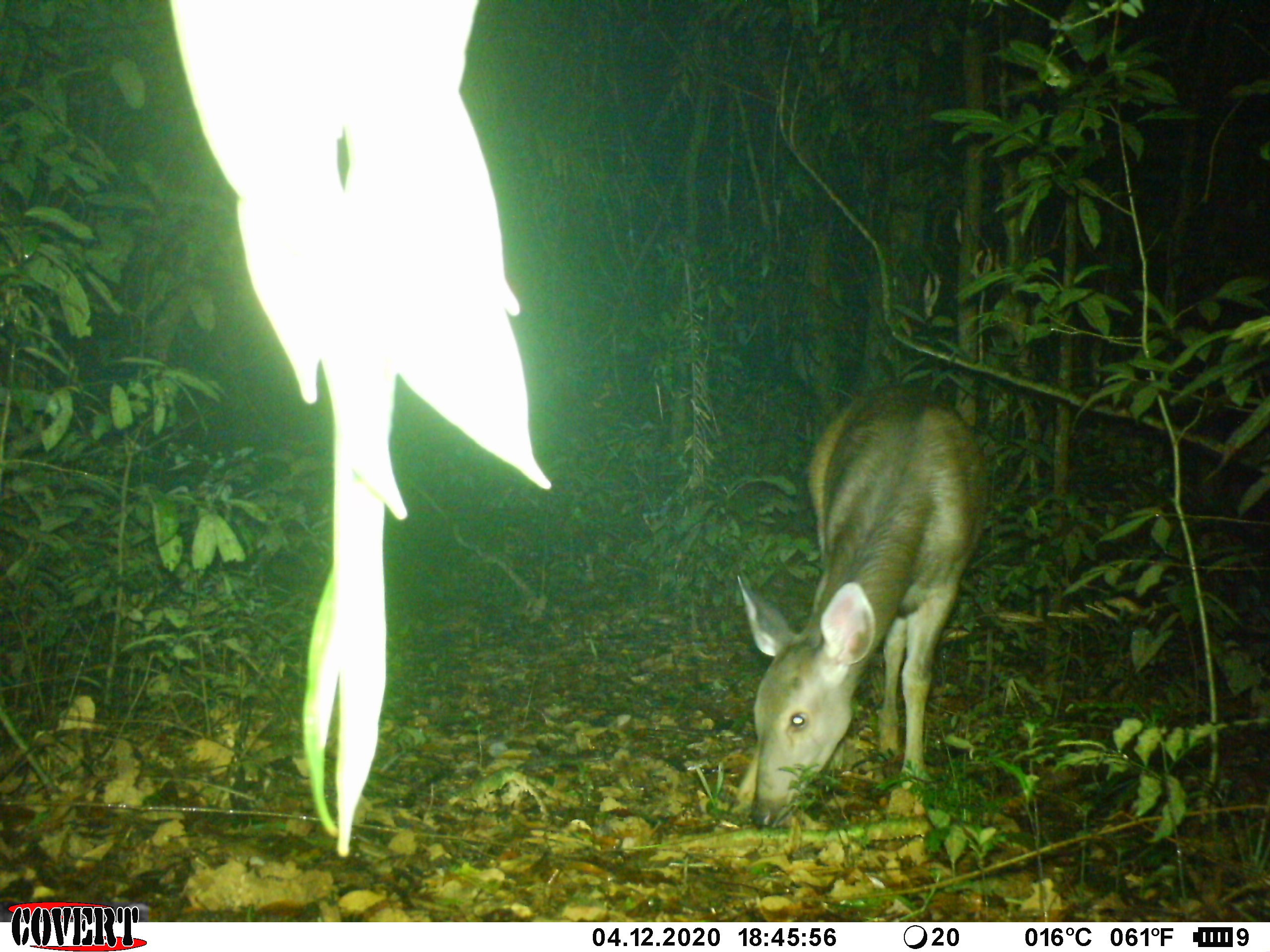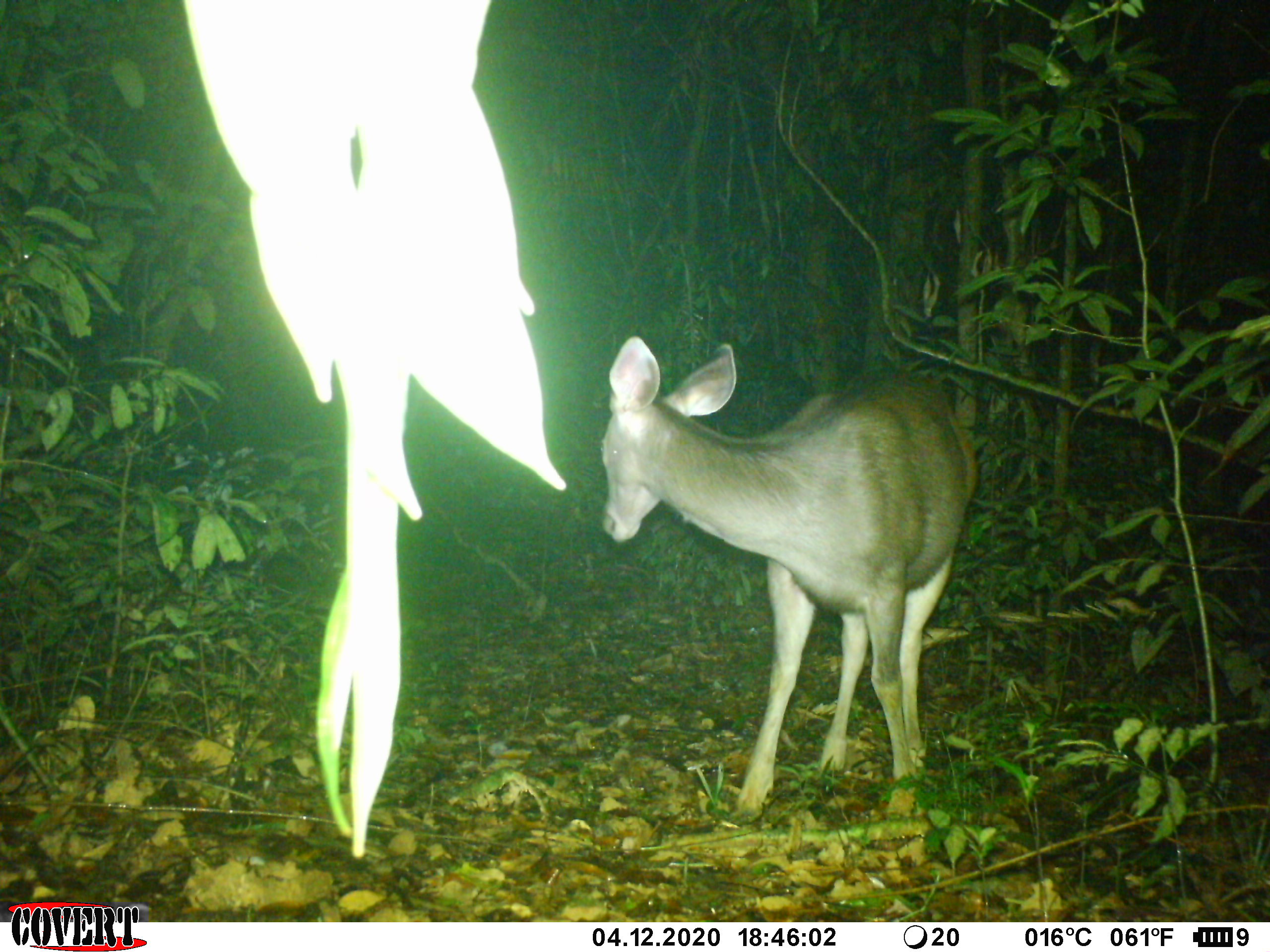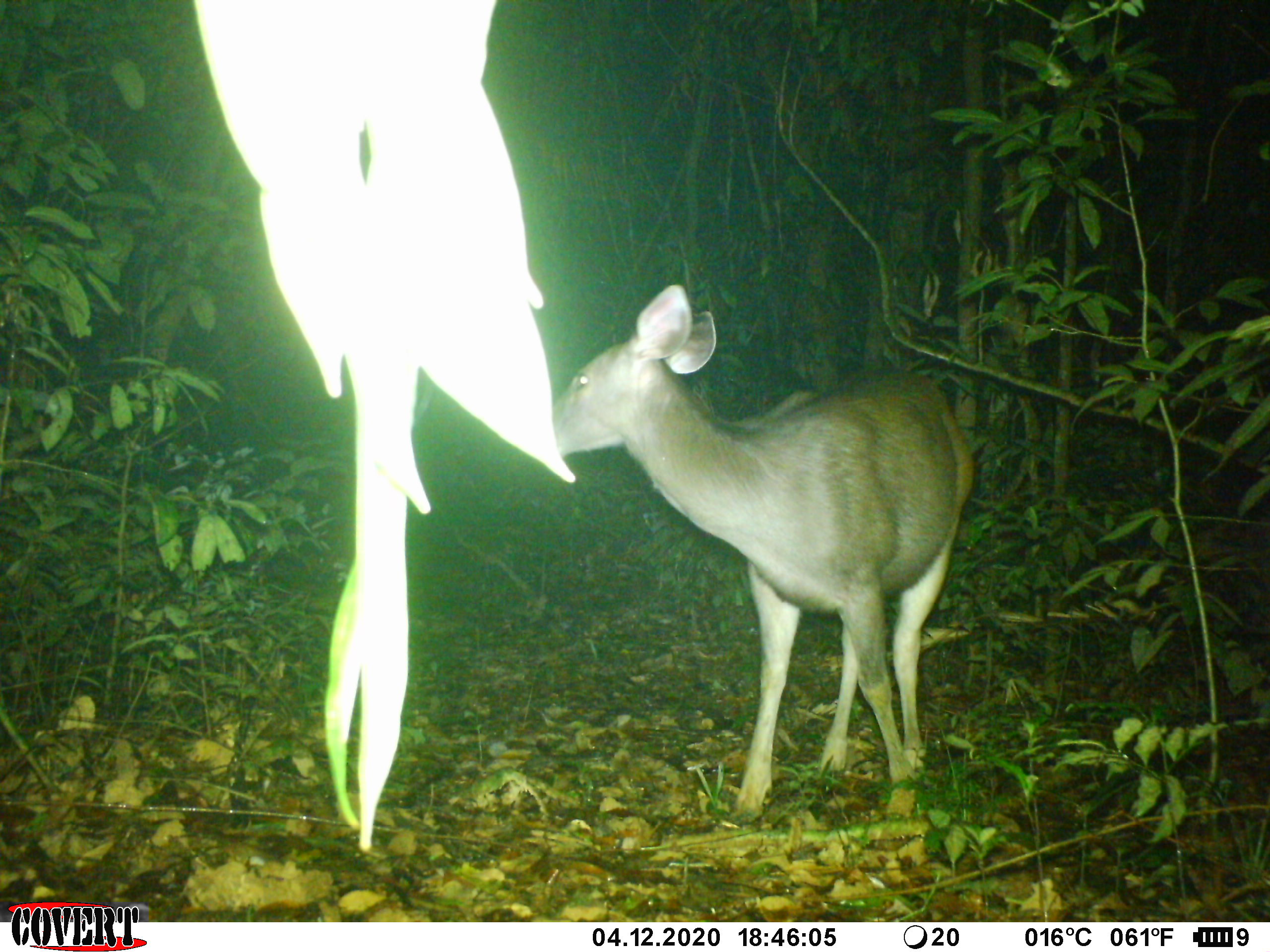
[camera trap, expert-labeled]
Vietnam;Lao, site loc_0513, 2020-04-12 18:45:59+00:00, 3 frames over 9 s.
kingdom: Animalia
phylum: Chordata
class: Mammalia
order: Artiodactyla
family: Cervidae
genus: Rusa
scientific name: Rusa unicolor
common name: sambar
Sambar (Rusa unicolor). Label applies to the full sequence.